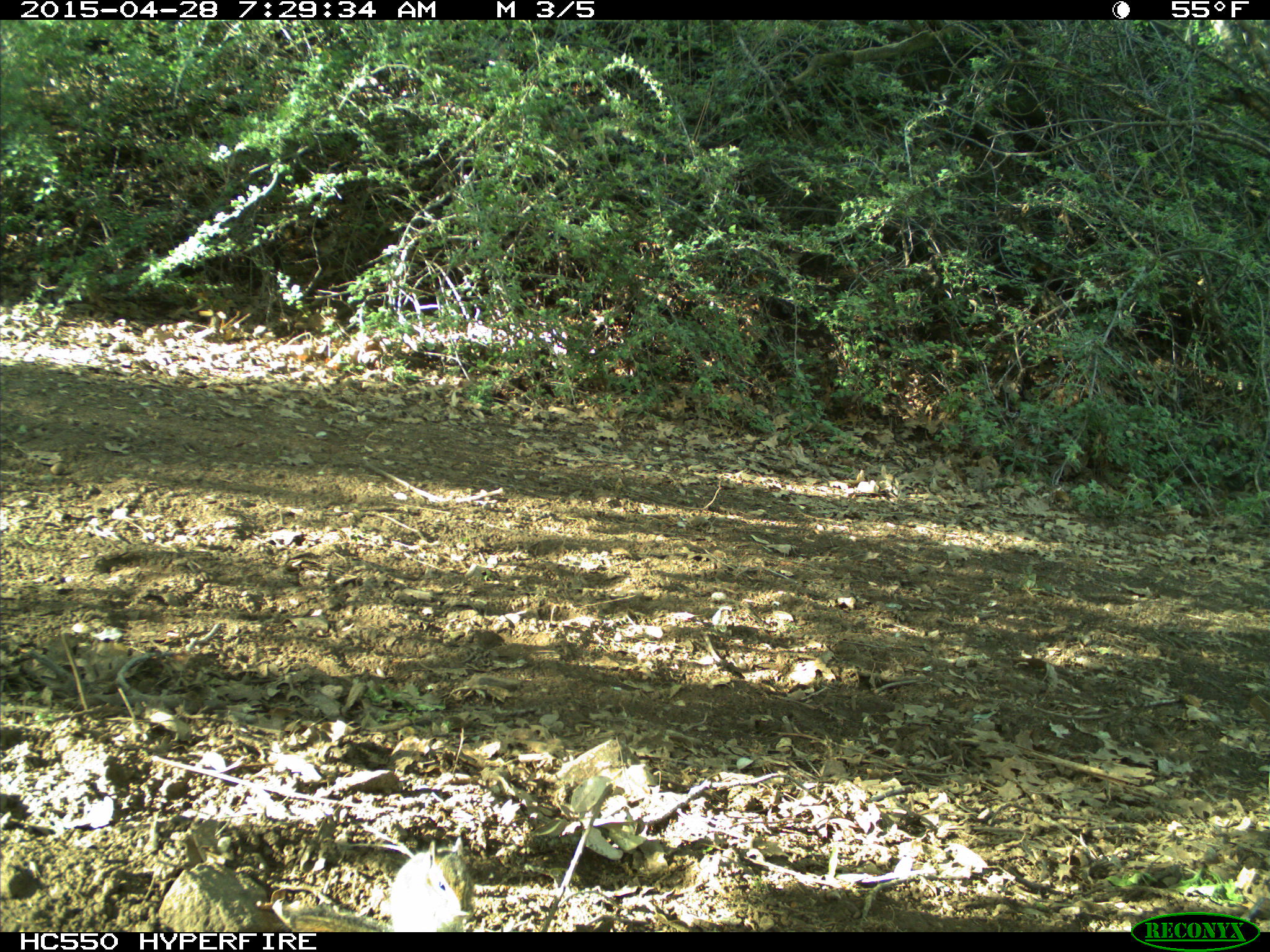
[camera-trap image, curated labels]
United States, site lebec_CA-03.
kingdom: Animalia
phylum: Chordata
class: Mammalia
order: Rodentia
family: Sciuridae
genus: Tamias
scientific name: Tamias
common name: chipmunk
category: unidentified chipmunk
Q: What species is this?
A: Unidentified chipmunk (chipmunk) (Tamias).